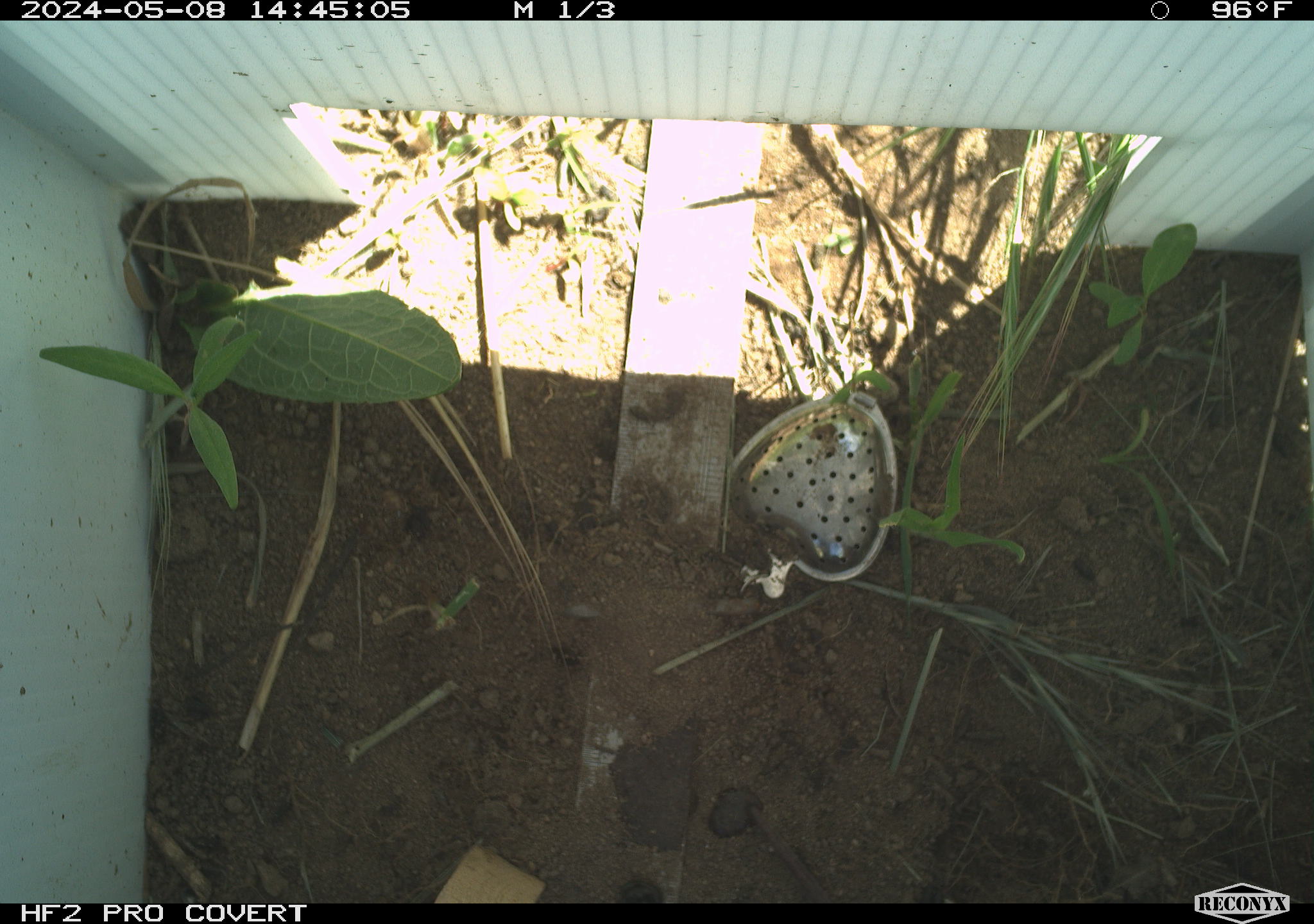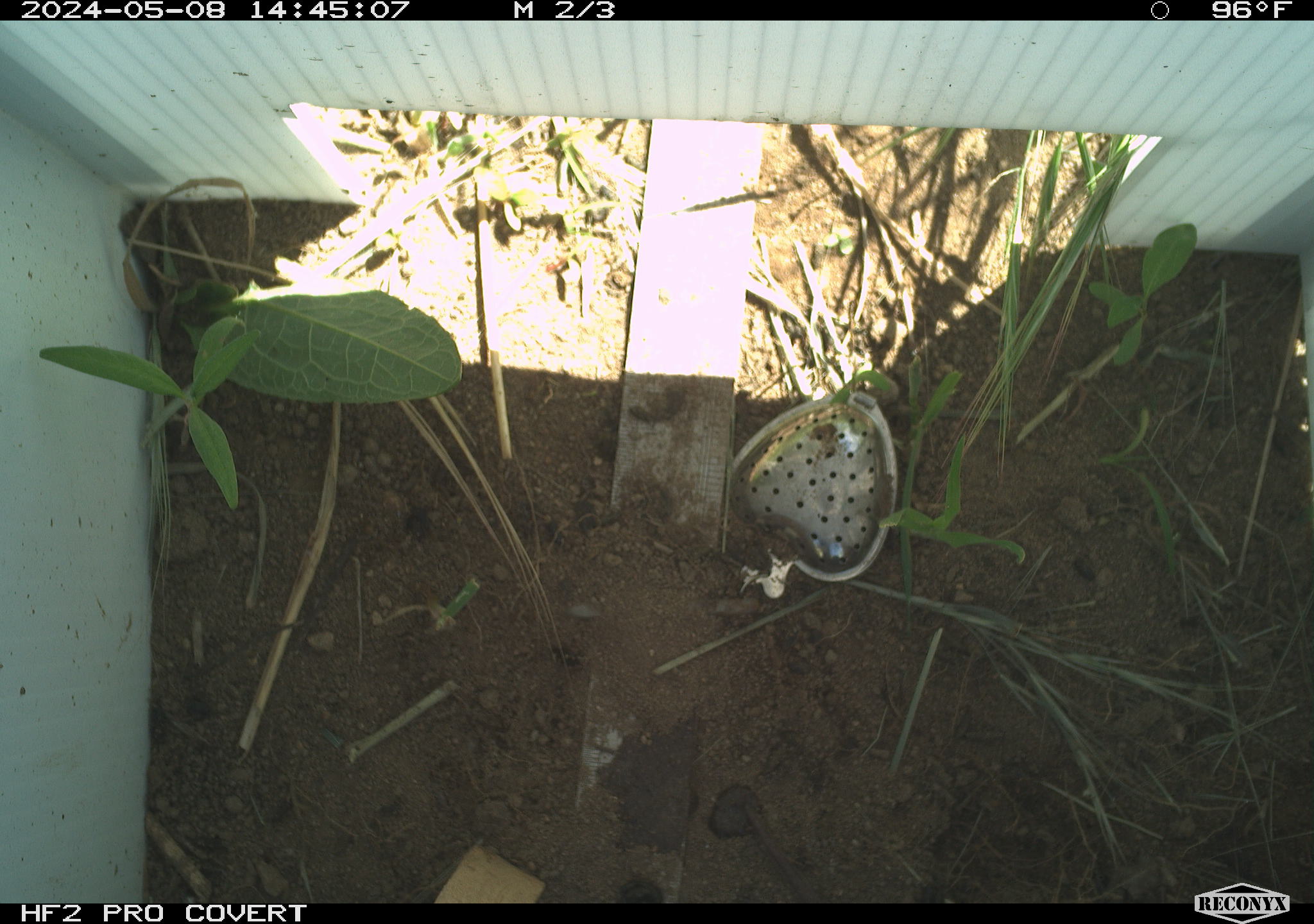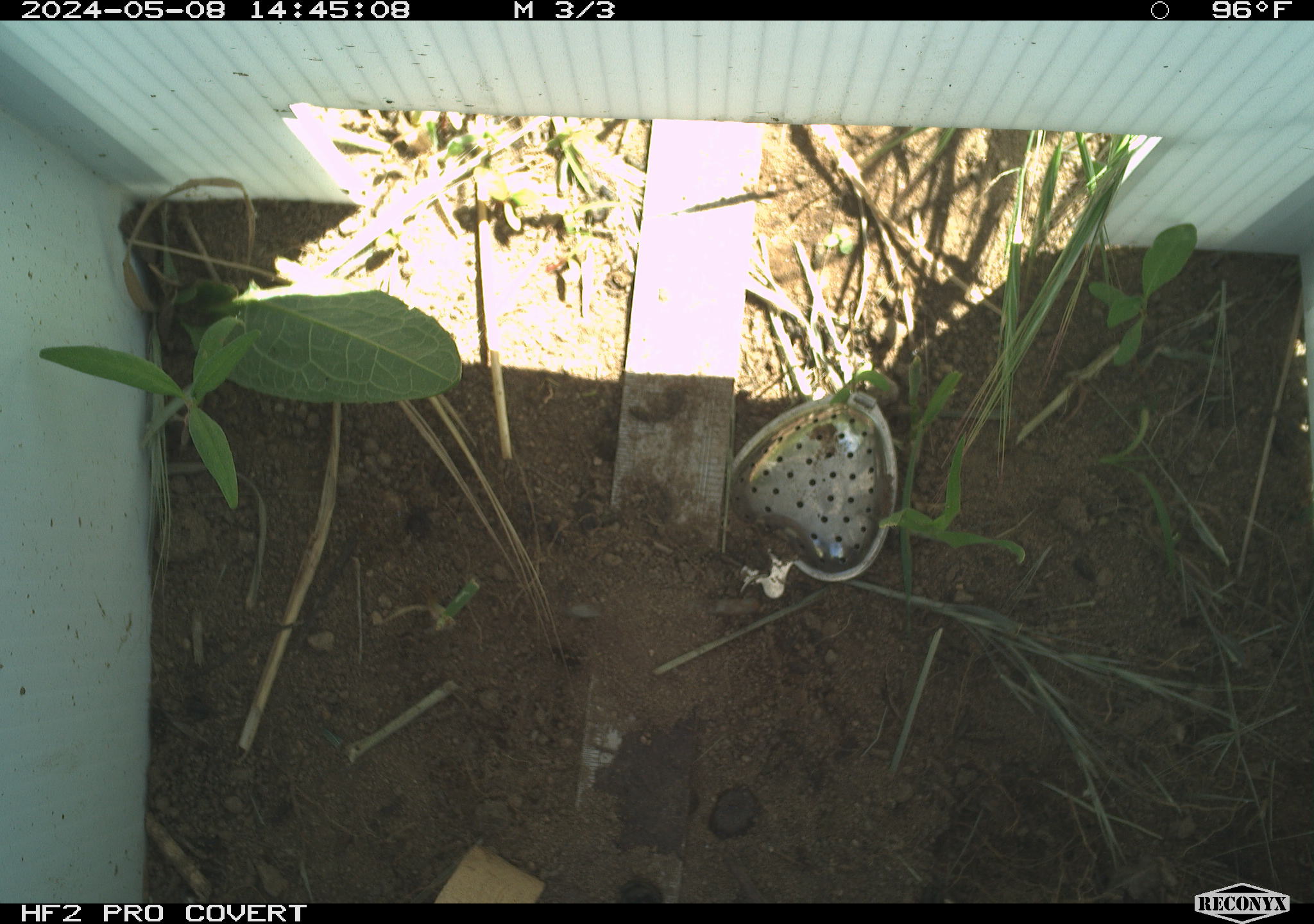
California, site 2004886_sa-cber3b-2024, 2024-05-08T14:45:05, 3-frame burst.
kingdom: Animalia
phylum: Chordata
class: Mammalia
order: Rodentia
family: Cricetidae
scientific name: Arvicolinae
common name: voles, lemmings, and muskrats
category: arvicolinae subfamily